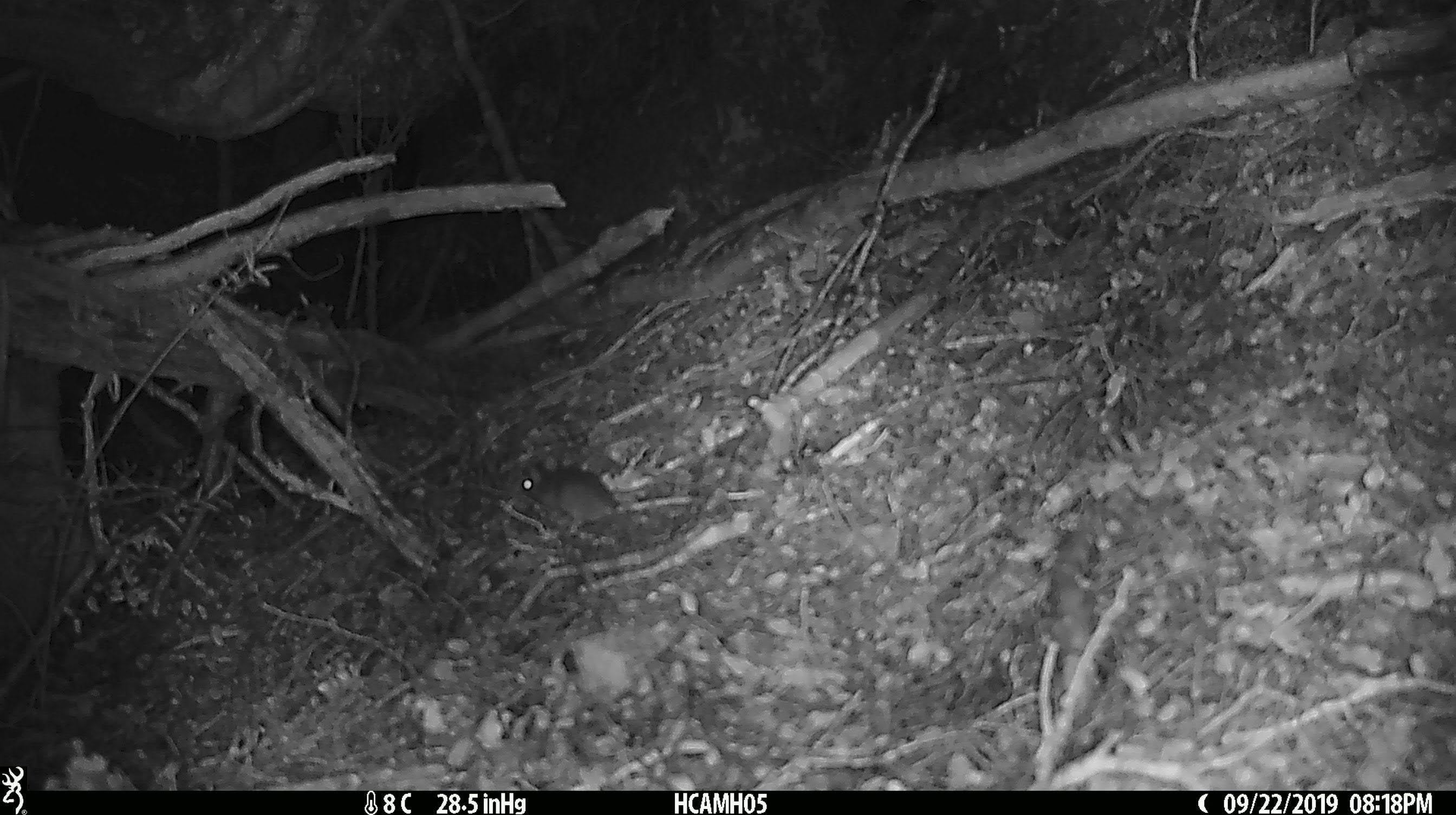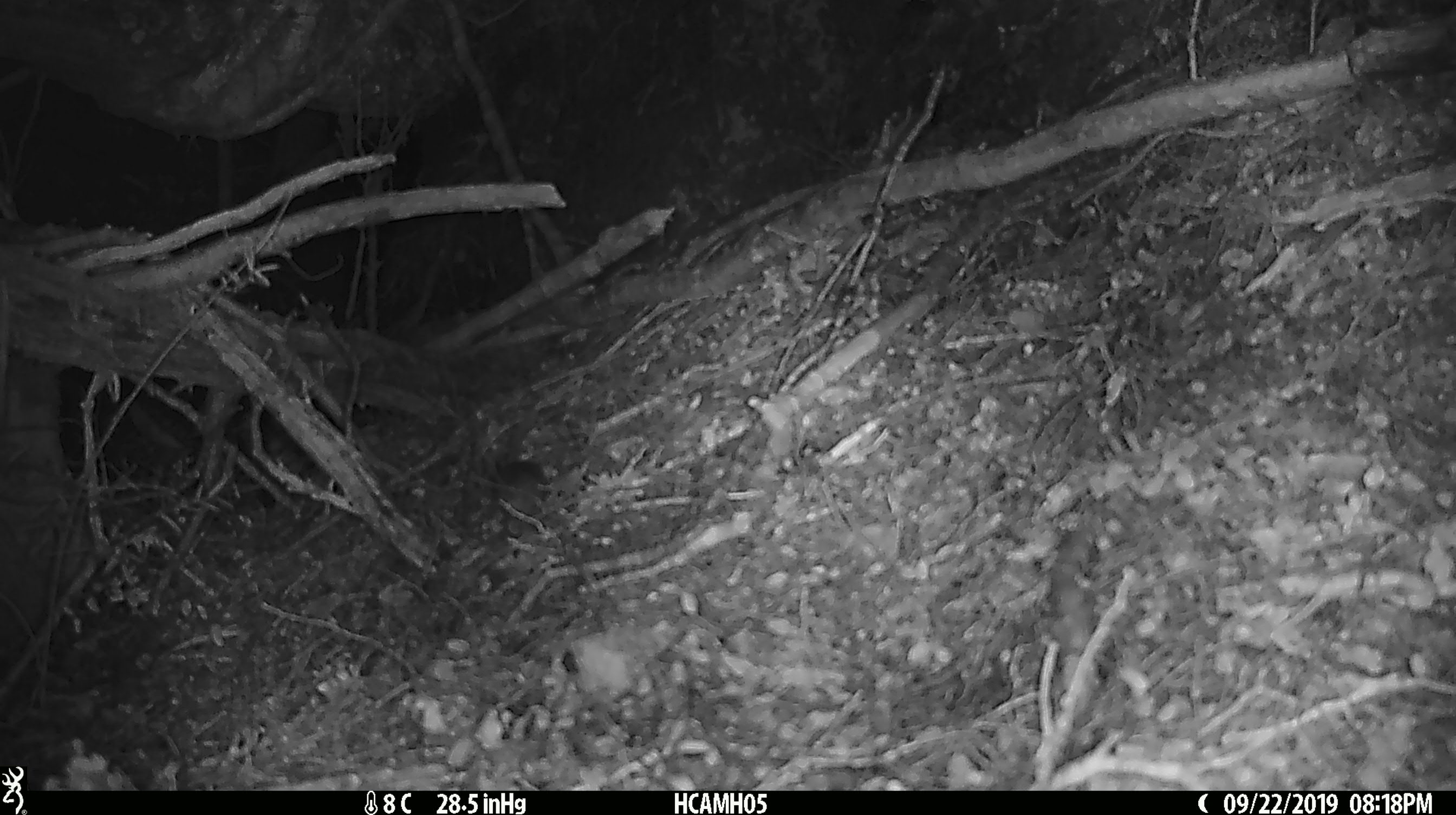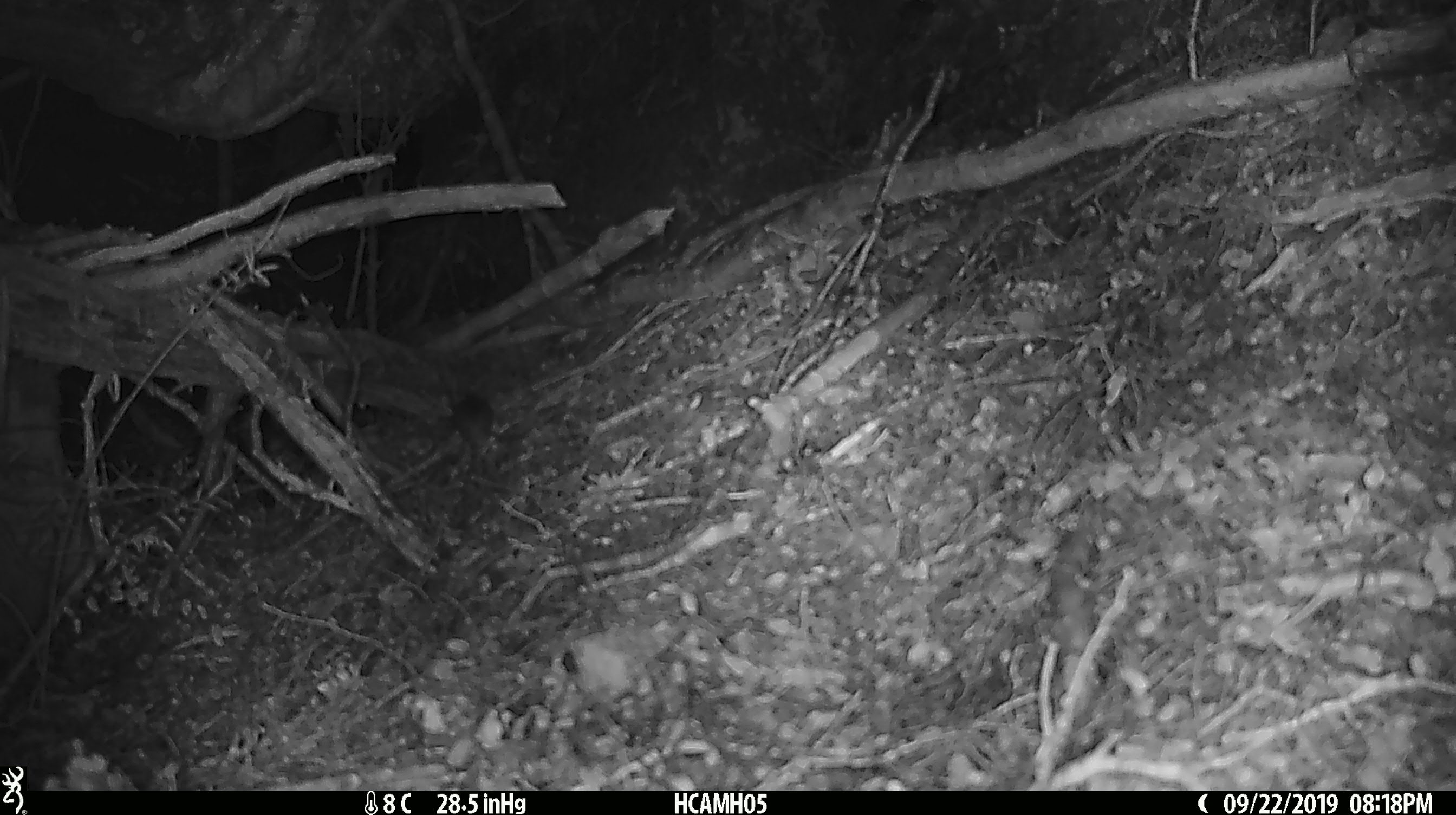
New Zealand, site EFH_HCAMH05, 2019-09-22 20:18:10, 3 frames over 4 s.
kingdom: Animalia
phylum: Chordata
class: Mammalia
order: Rodentia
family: Muridae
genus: Mus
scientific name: Mus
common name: mouse